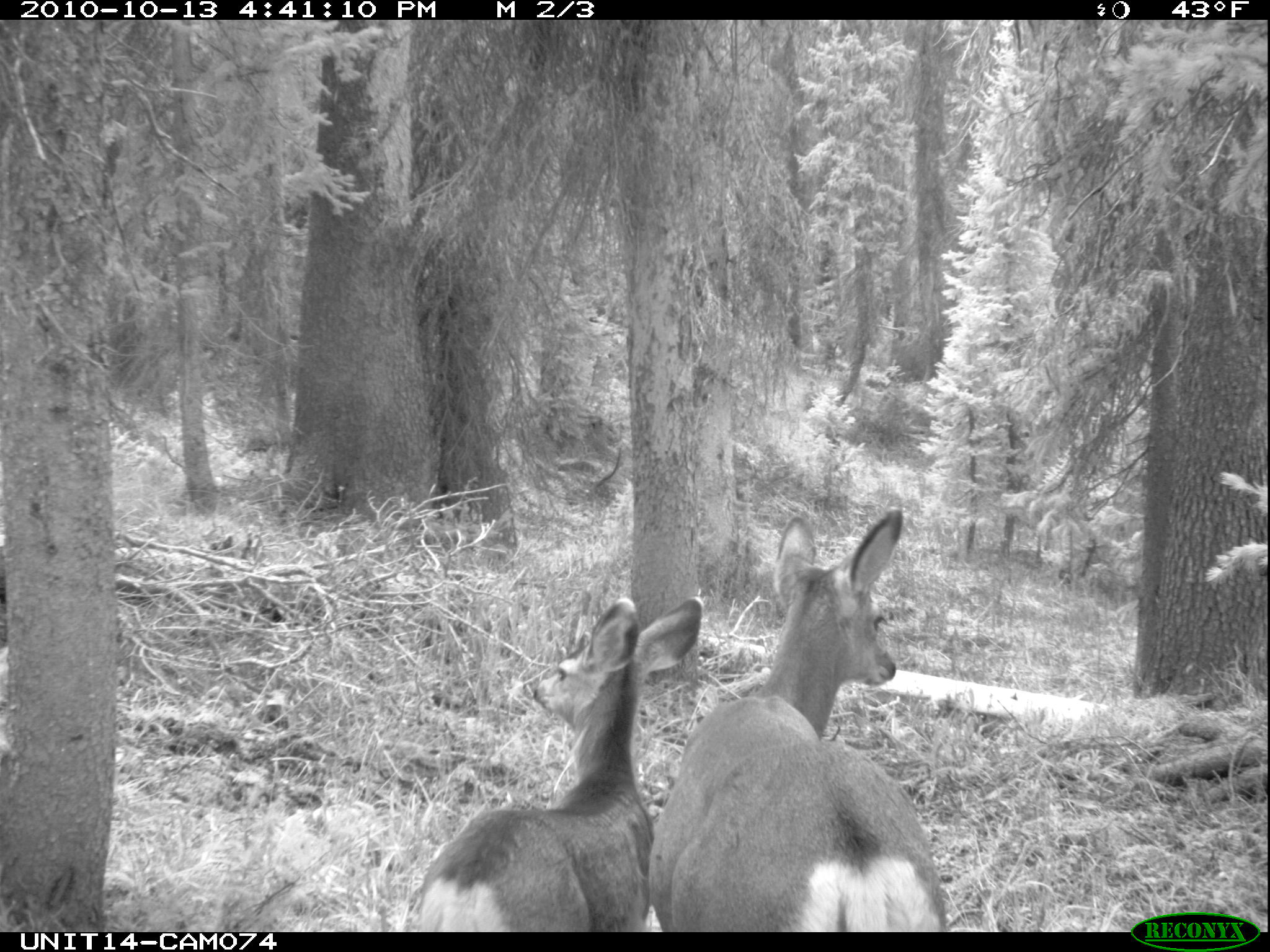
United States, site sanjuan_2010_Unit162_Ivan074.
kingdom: Animalia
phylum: Chordata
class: Mammalia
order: Artiodactyla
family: Cervidae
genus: Odocoileus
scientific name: Odocoileus hemionus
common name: mule deer